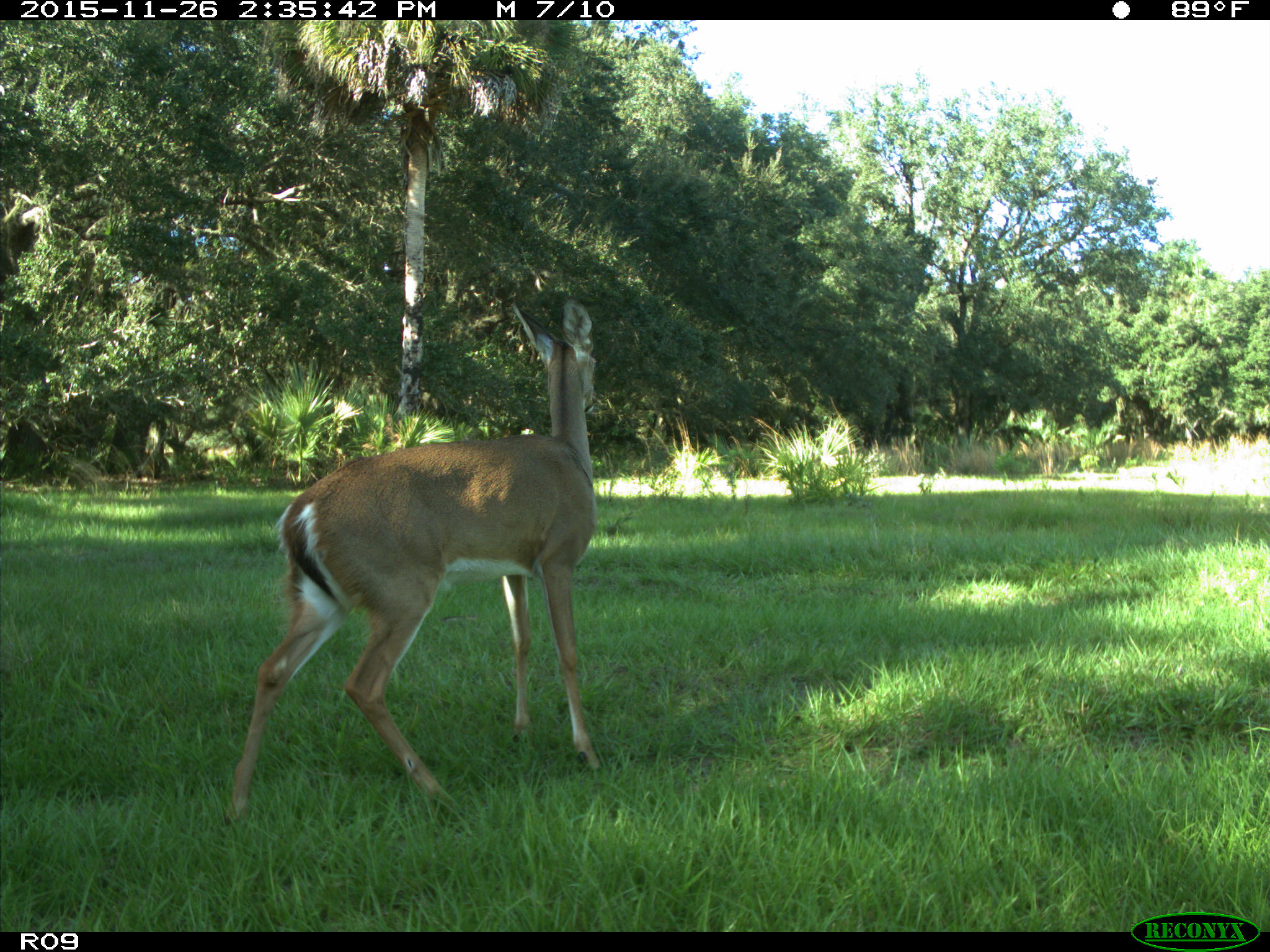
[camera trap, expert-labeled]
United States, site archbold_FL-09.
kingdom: Animalia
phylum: Chordata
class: Mammalia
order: Artiodactyla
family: Cervidae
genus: Odocoileus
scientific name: Odocoileus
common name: deer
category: unidentified deer